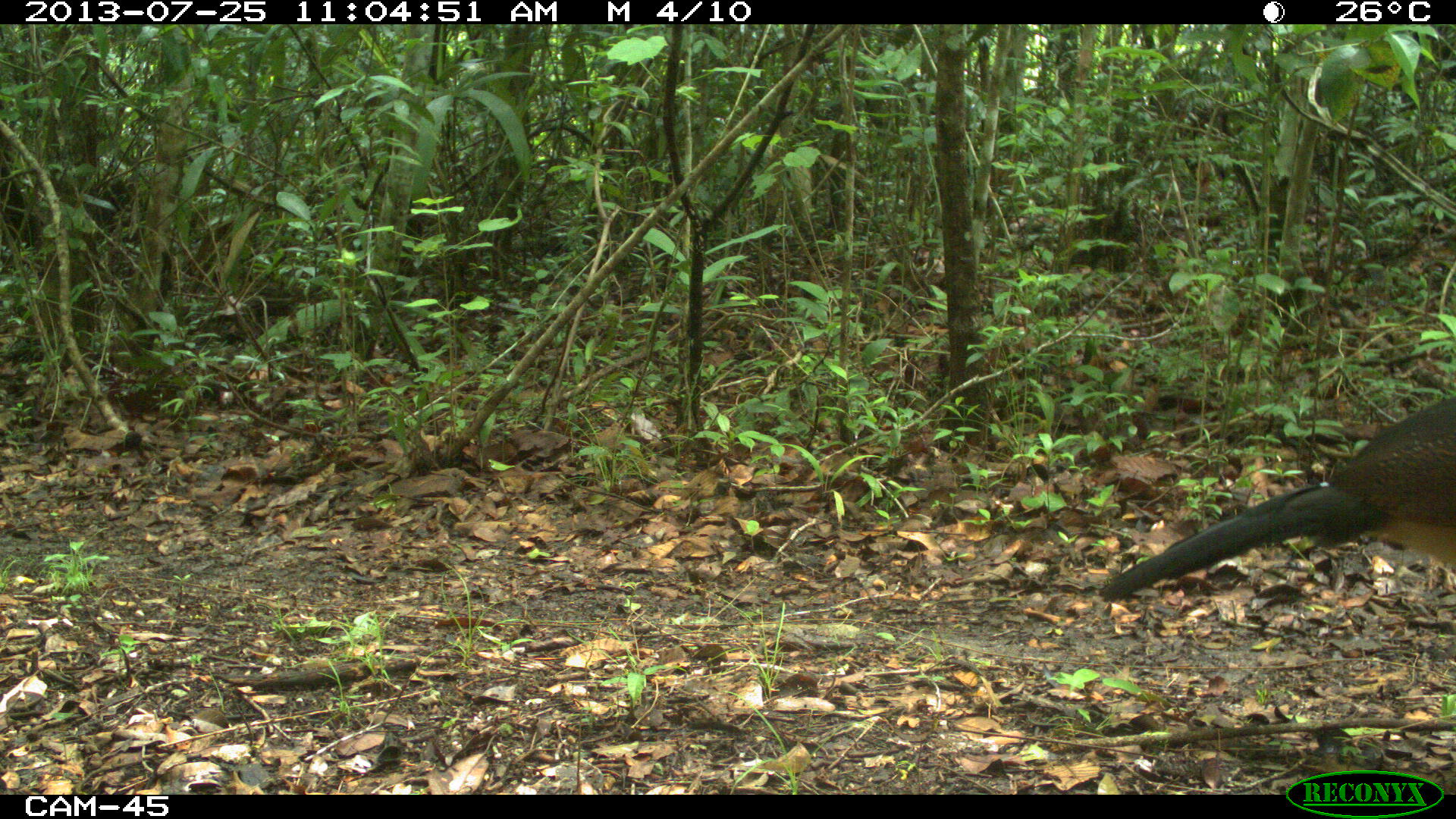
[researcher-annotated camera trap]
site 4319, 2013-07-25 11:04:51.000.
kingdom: Animalia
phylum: Chordata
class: Aves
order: Galliformes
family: Cracidae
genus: Crax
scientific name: Crax rubra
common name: great curassow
Crax rubra (great curassow), count 1, sex female.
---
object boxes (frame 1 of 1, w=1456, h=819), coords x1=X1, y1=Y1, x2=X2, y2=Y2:
crax rubra: x1=1097, y1=391, x2=1456, y2=604